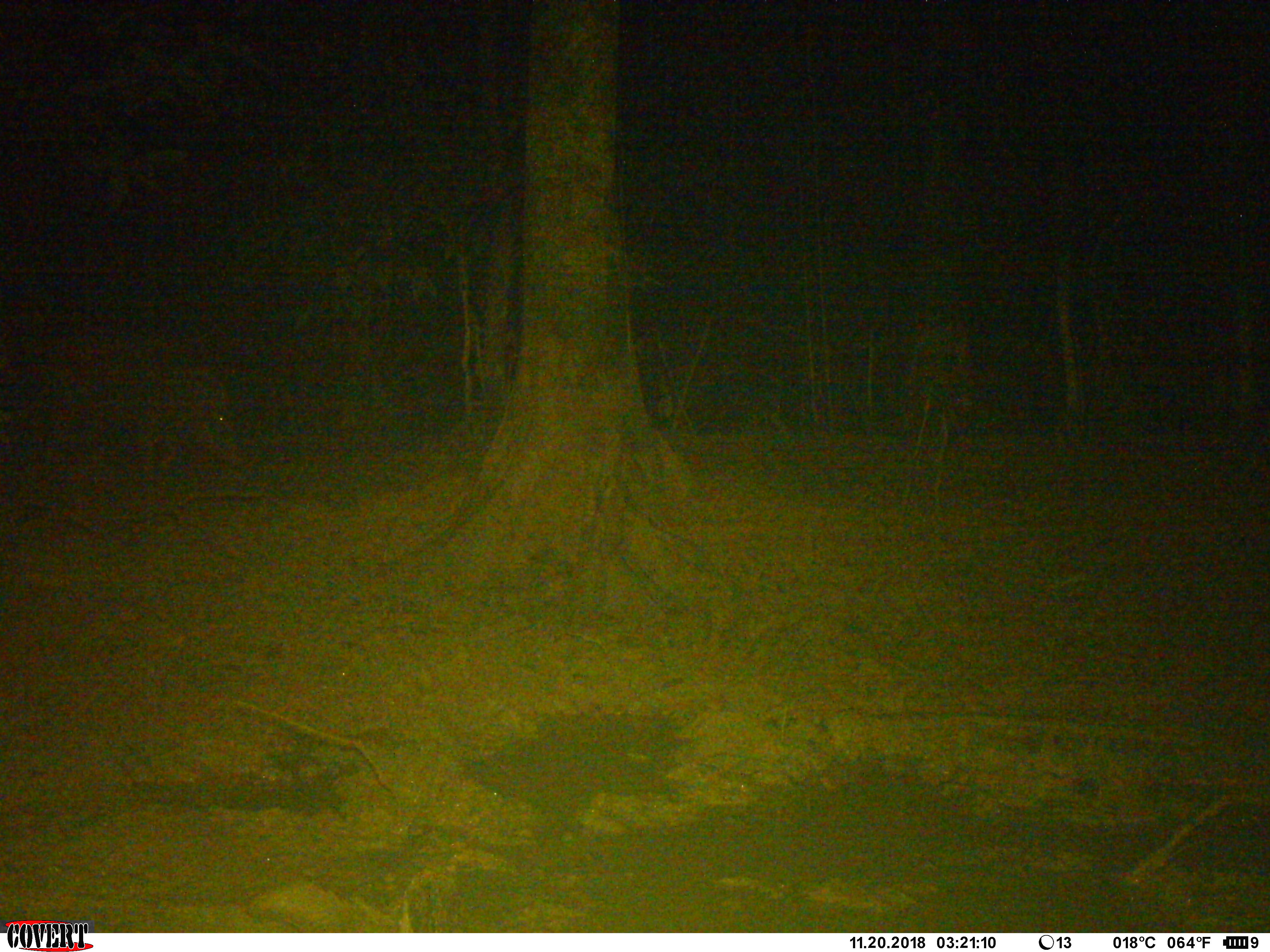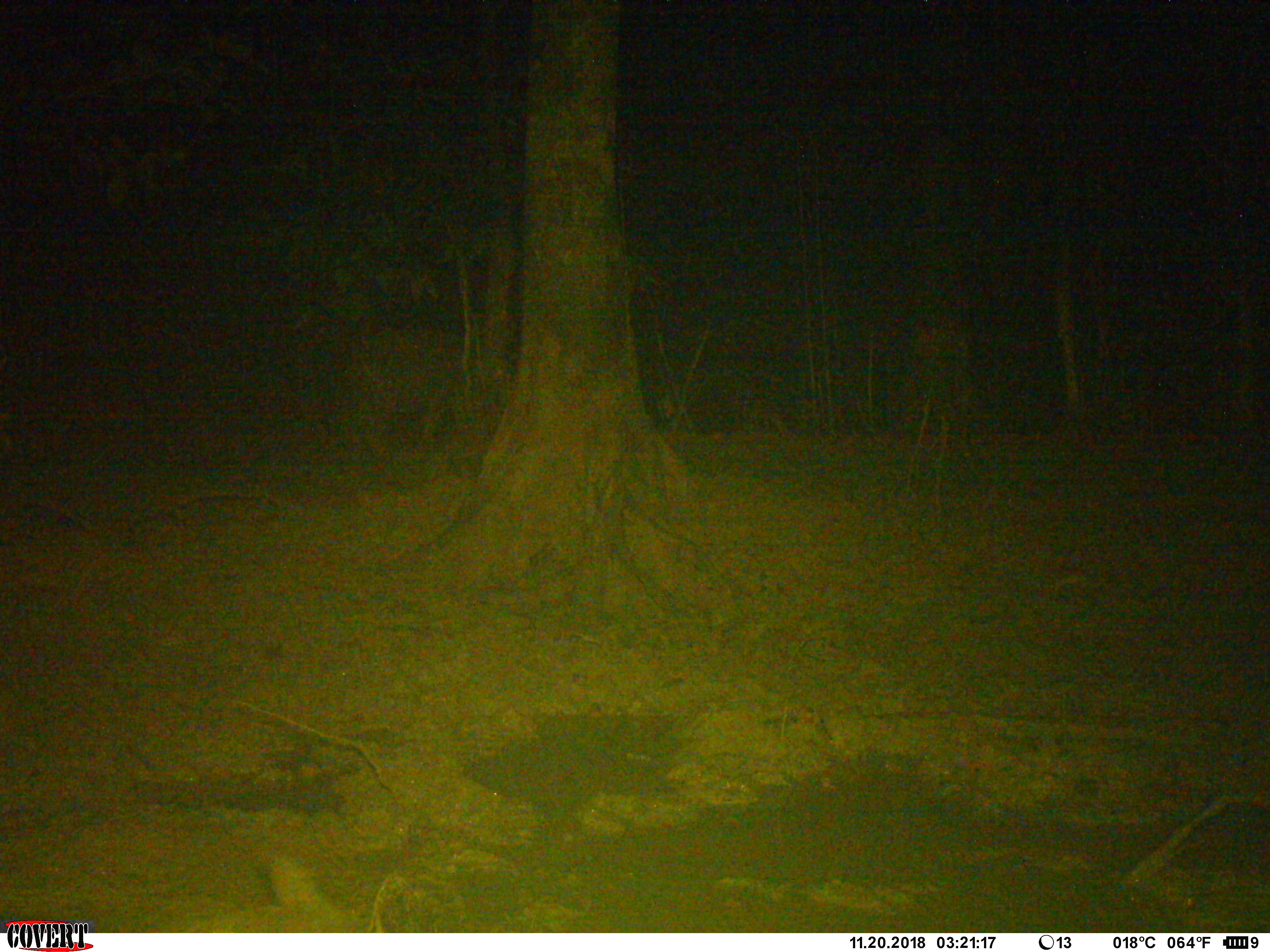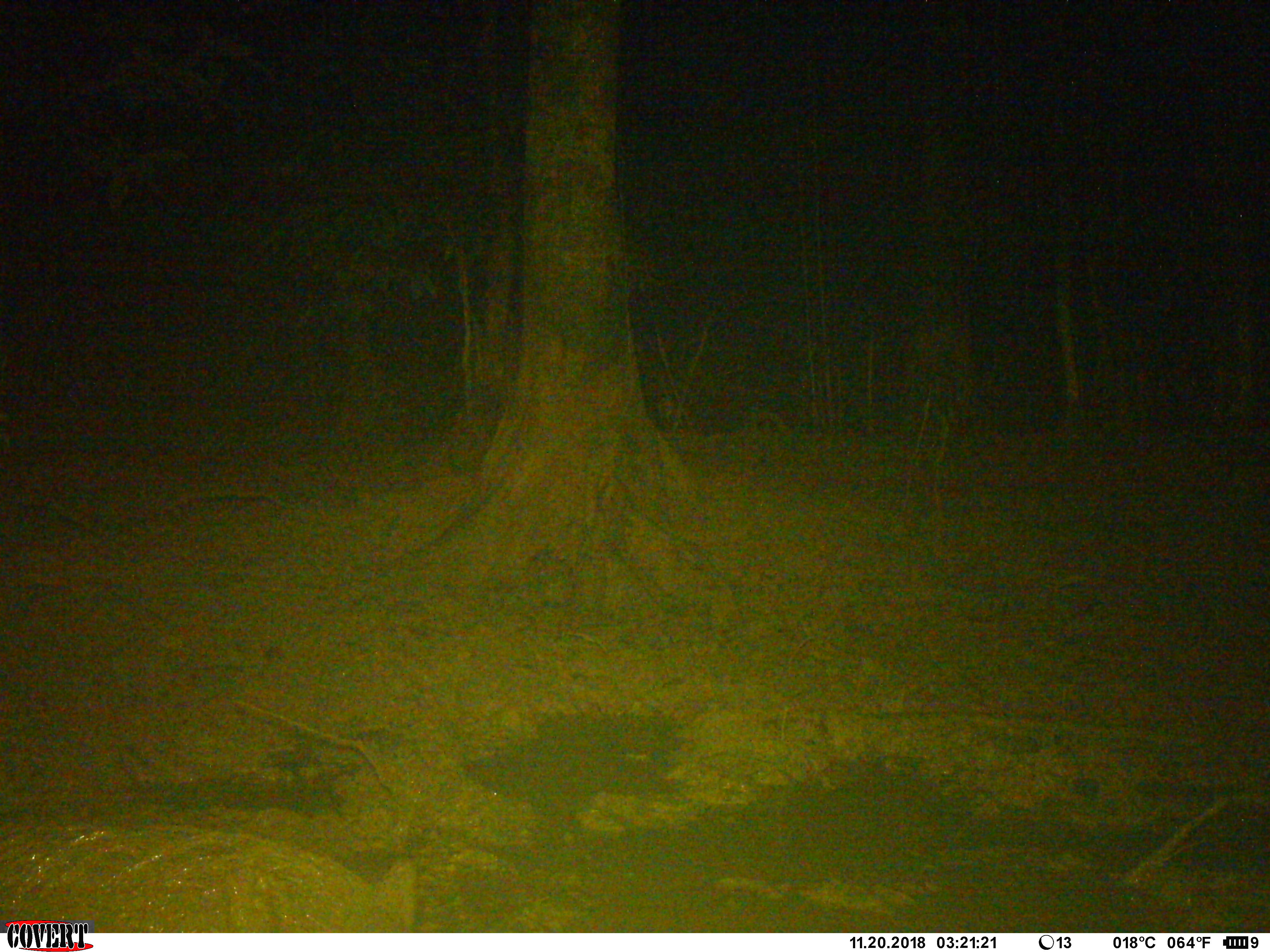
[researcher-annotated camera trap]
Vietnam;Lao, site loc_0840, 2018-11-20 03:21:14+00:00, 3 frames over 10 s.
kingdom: Animalia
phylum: Chordata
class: Mammalia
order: Artiodactyla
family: Suidae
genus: Sus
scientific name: Sus scrofa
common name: eurasian wild pig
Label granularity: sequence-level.